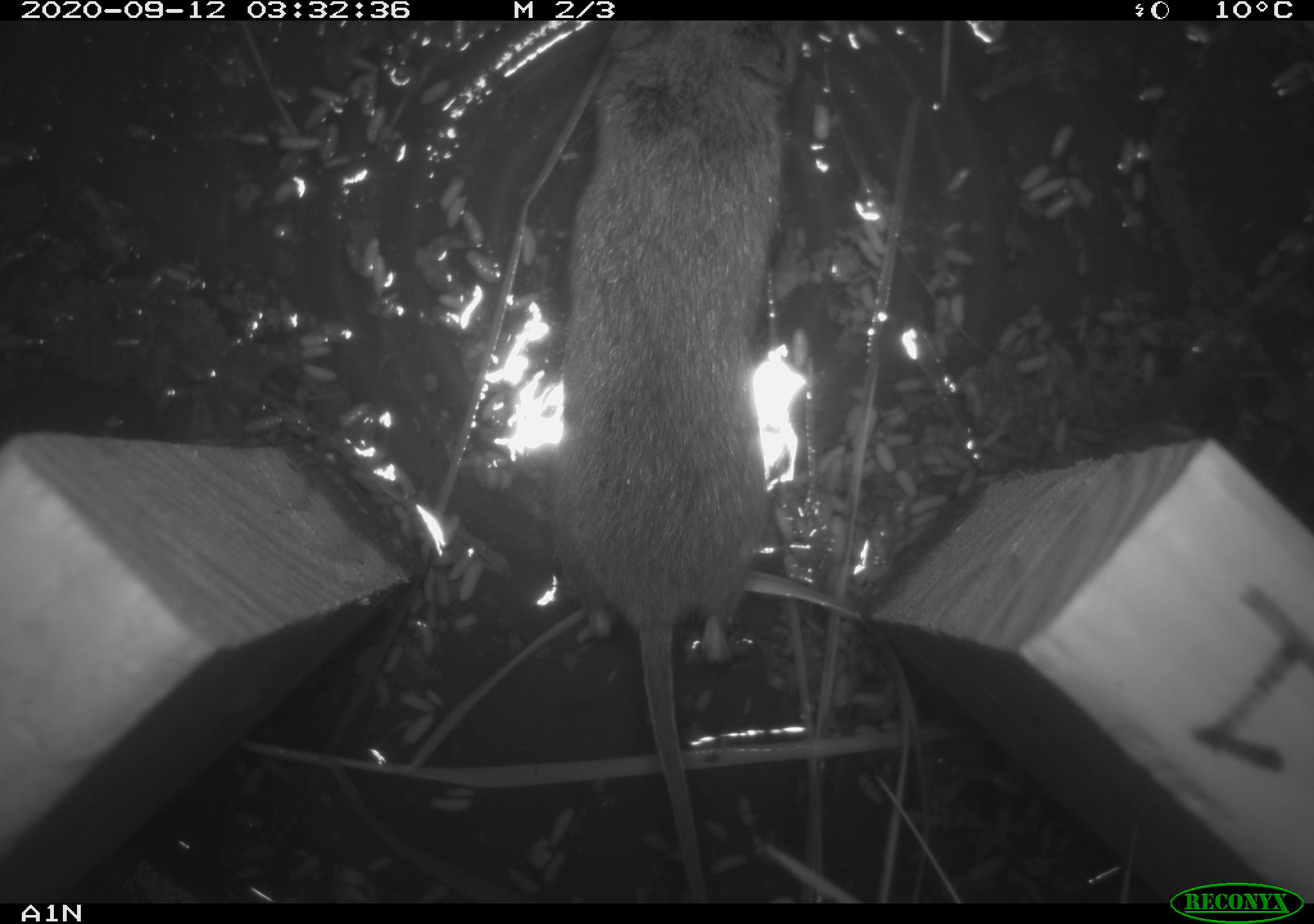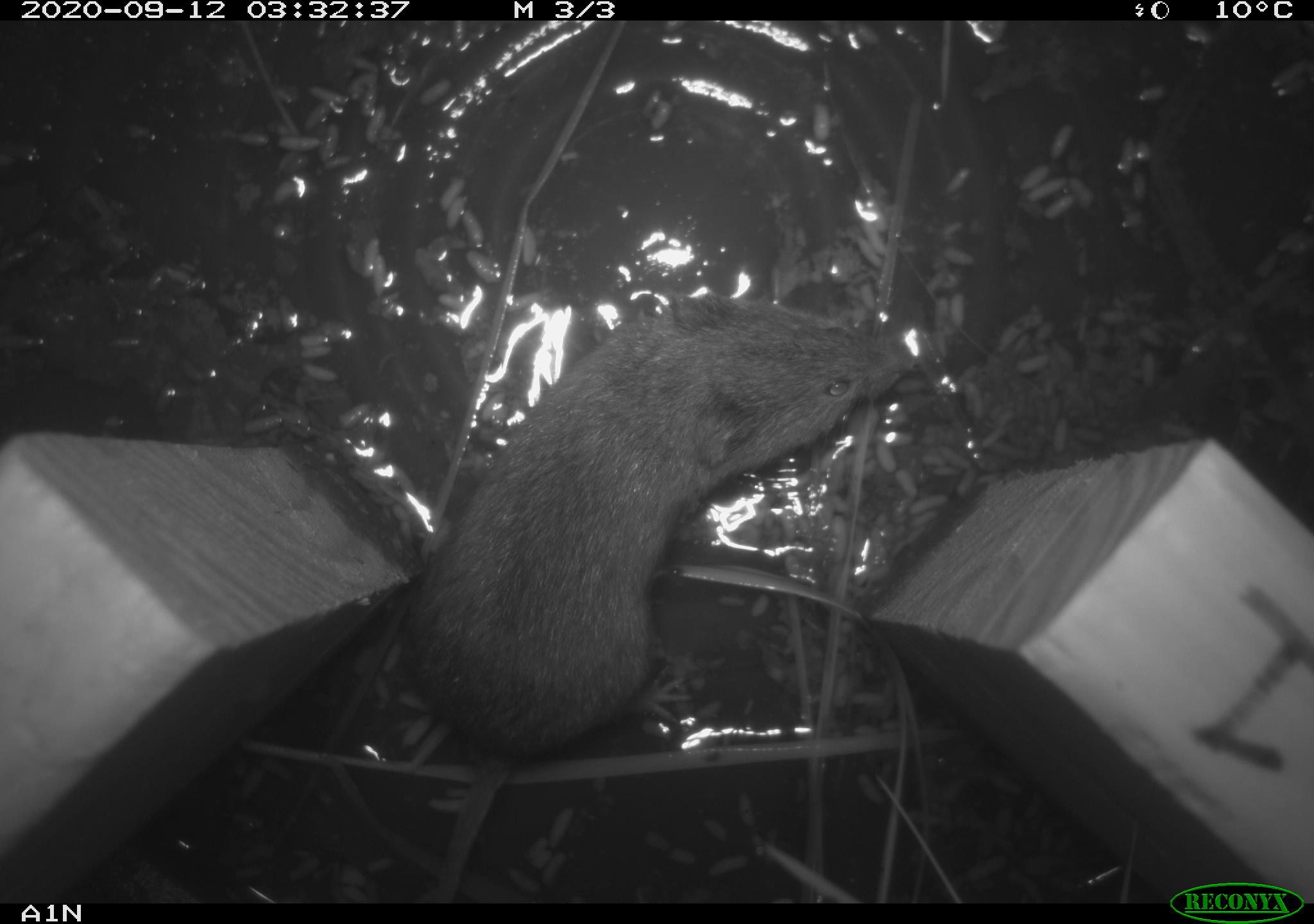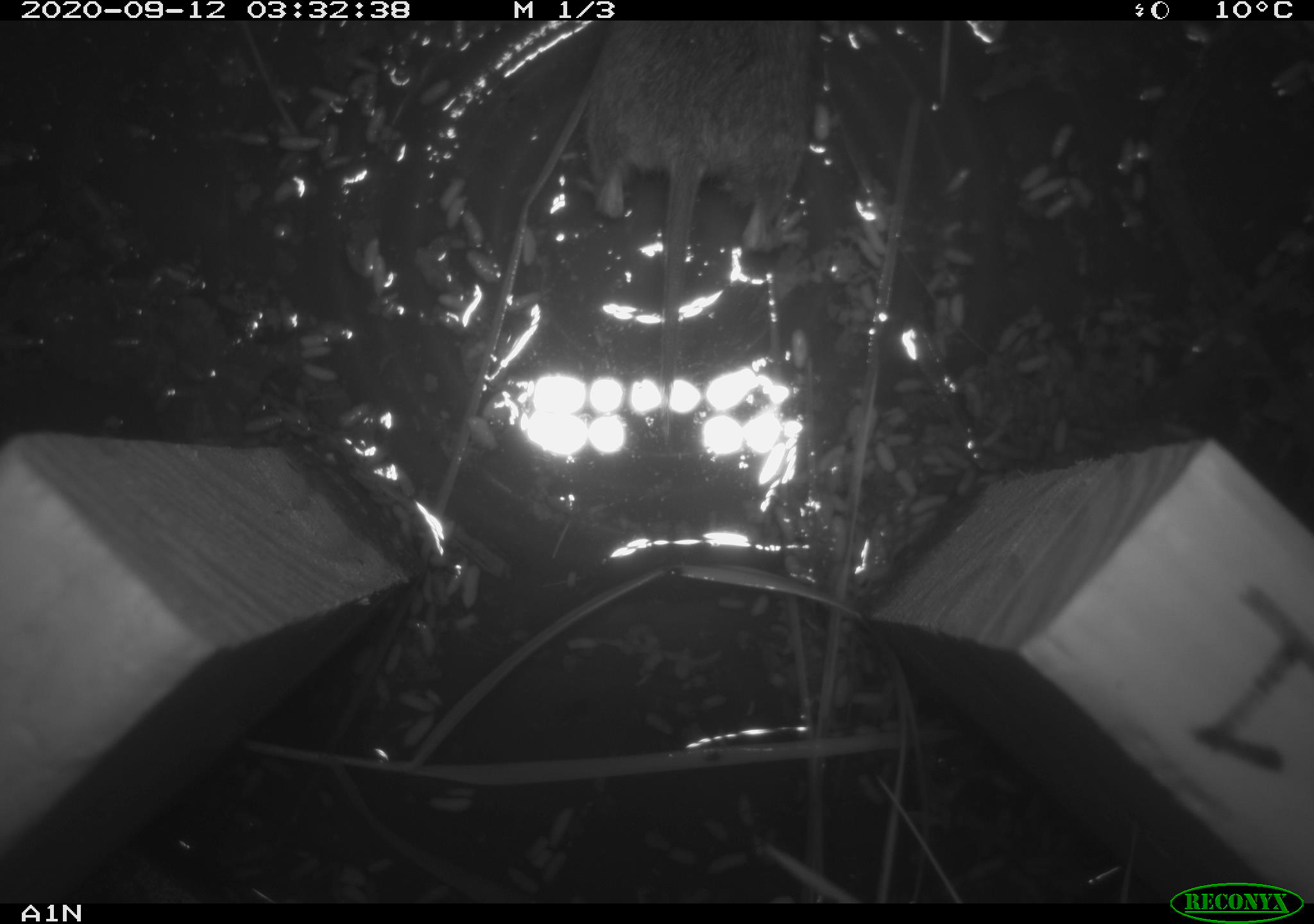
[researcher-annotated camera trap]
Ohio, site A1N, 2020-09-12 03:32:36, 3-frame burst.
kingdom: Animalia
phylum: Chordata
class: Mammalia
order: Rodentia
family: Cricetidae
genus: Microtus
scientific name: Microtus pennsylvanicus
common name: meadow vole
Meadow vole (Microtus pennsylvanicus).